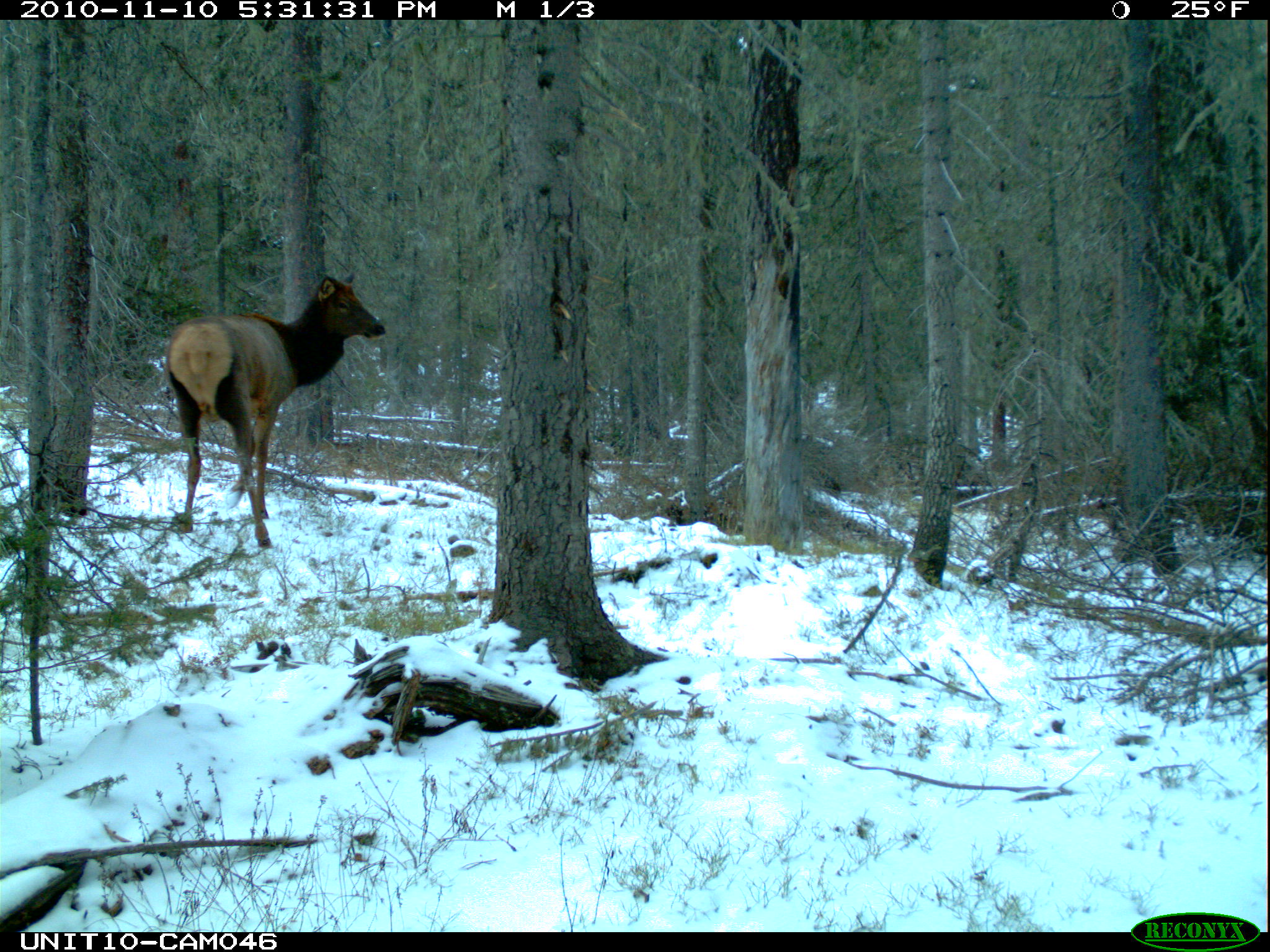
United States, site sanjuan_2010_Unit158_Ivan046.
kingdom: Animalia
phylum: Chordata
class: Mammalia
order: Artiodactyla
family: Cervidae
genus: Cervus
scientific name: Cervus elaphus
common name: red deer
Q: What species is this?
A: Cervus elaphus (red deer).